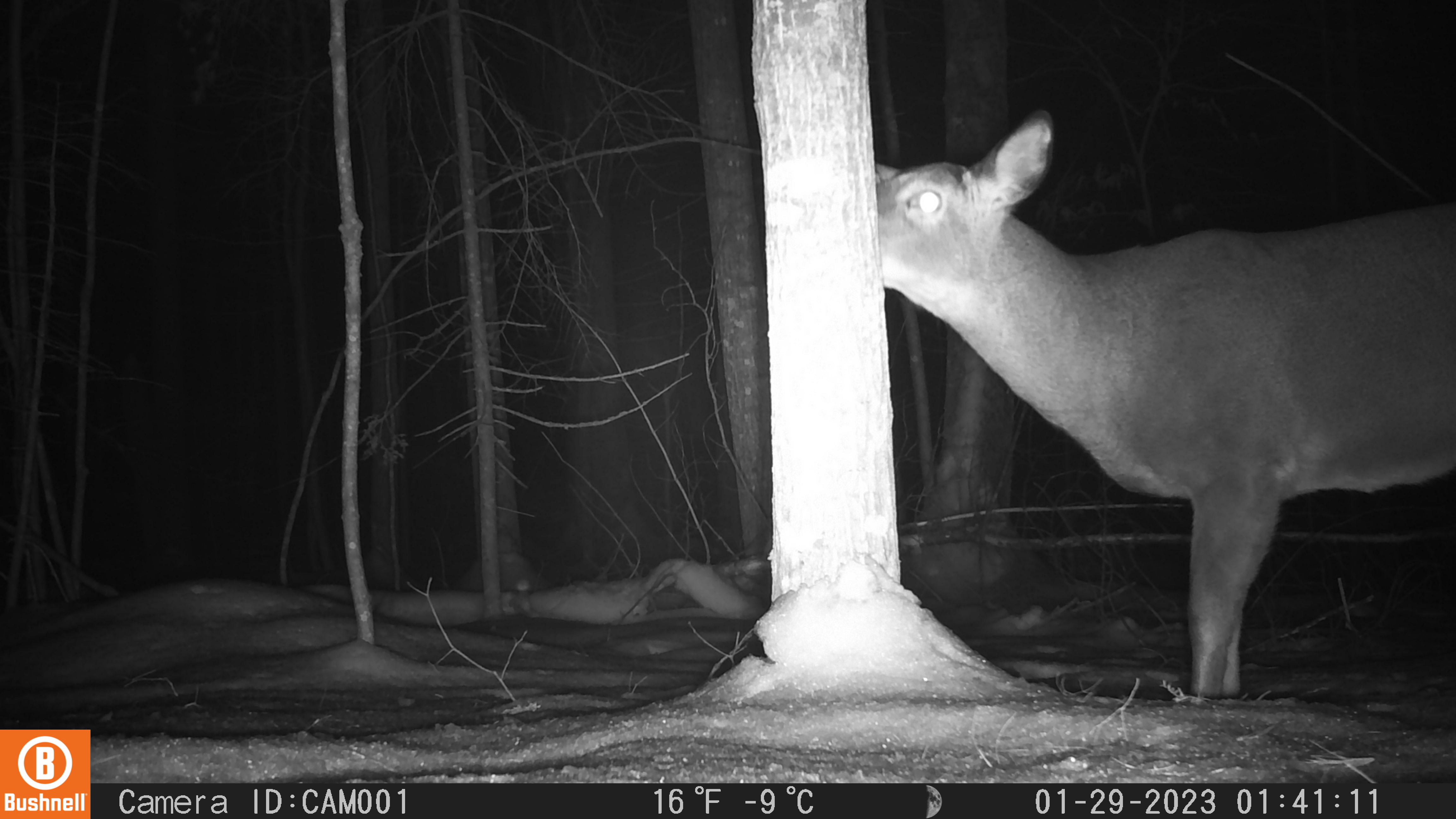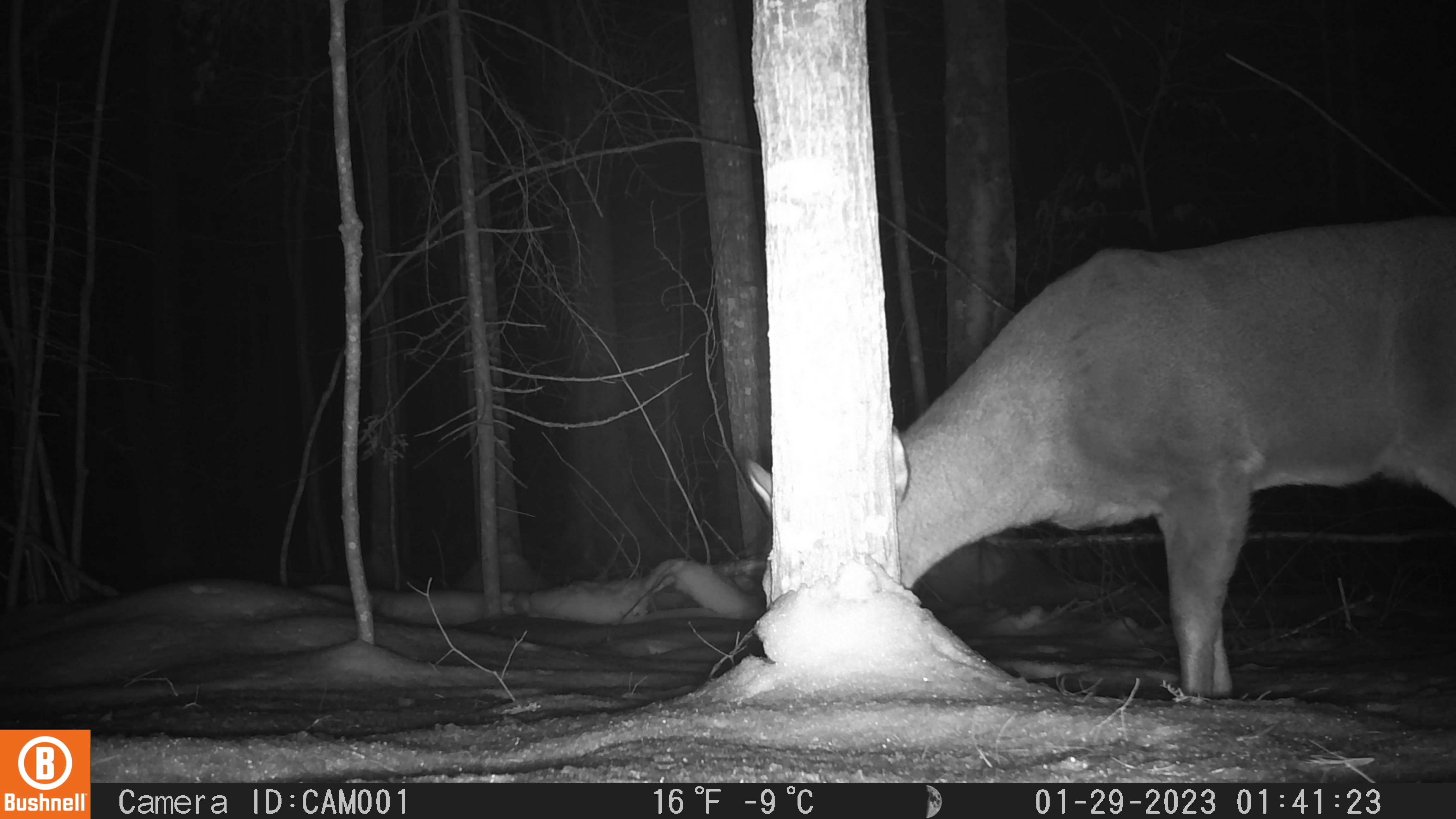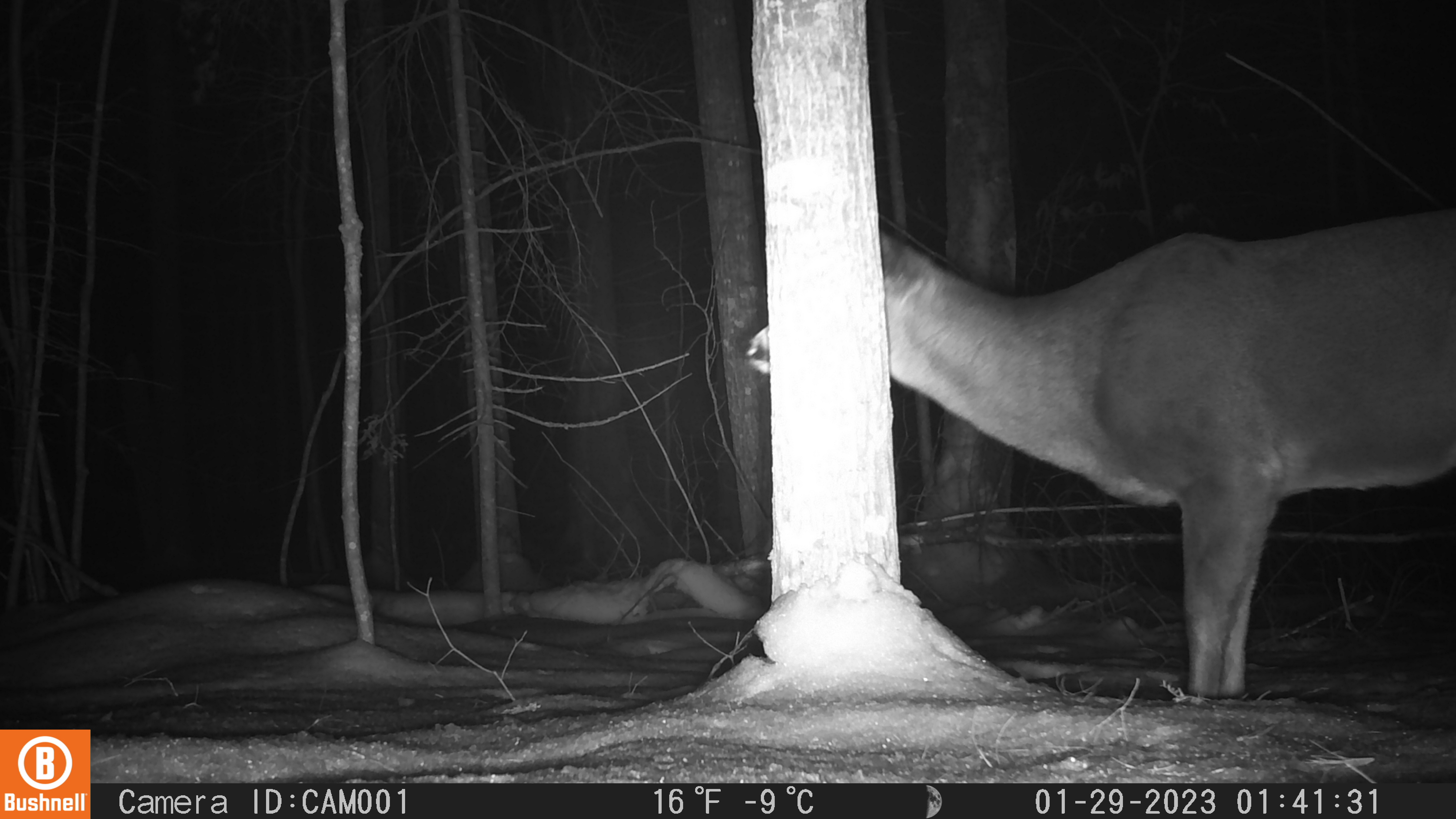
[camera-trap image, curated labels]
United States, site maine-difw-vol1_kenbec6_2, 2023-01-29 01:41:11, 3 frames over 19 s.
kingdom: Animalia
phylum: Chordata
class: Mammalia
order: Artiodactyla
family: Cervidae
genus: Odocoileus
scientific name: Odocoileus virginianus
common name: white-tailed deer